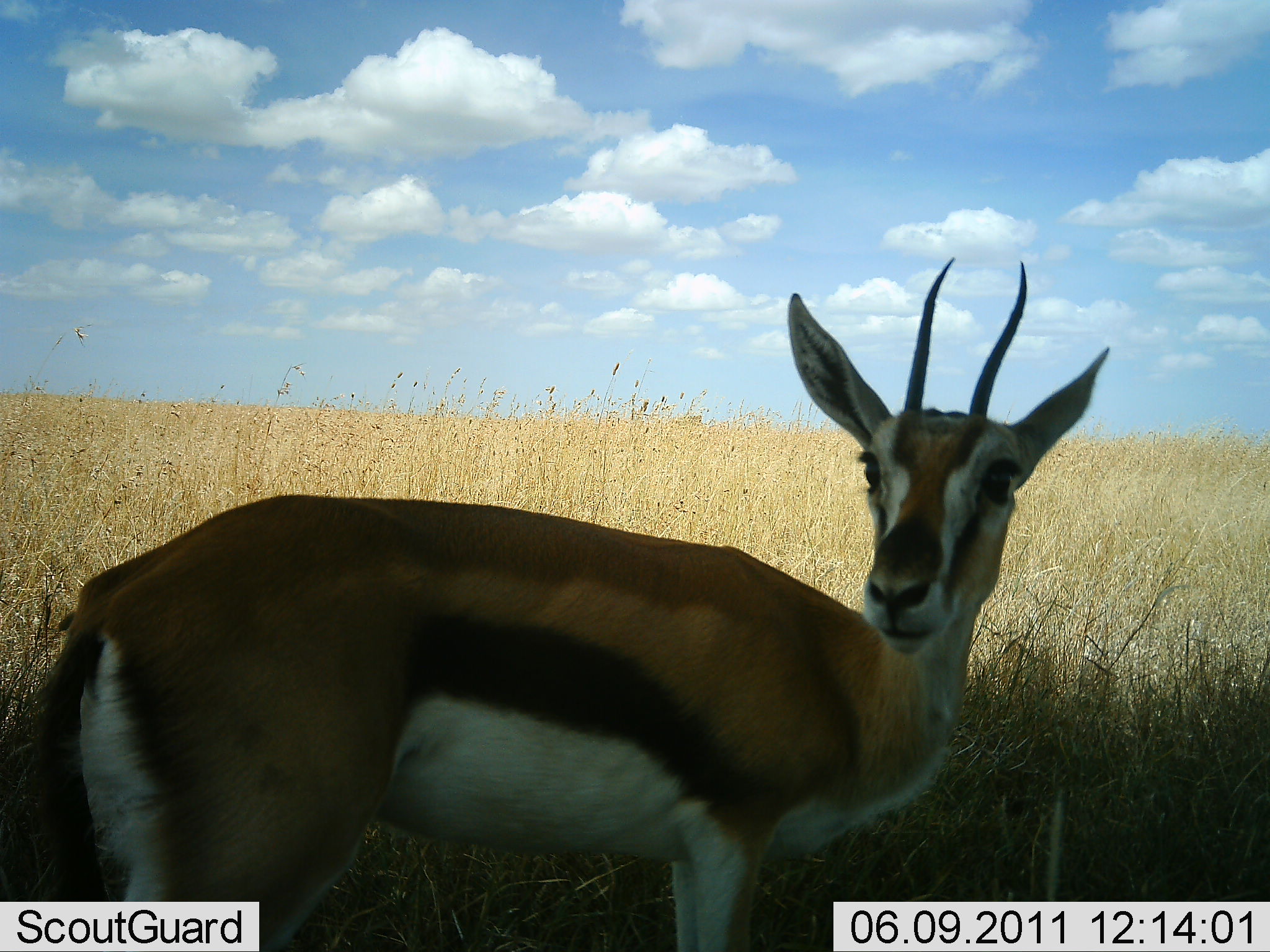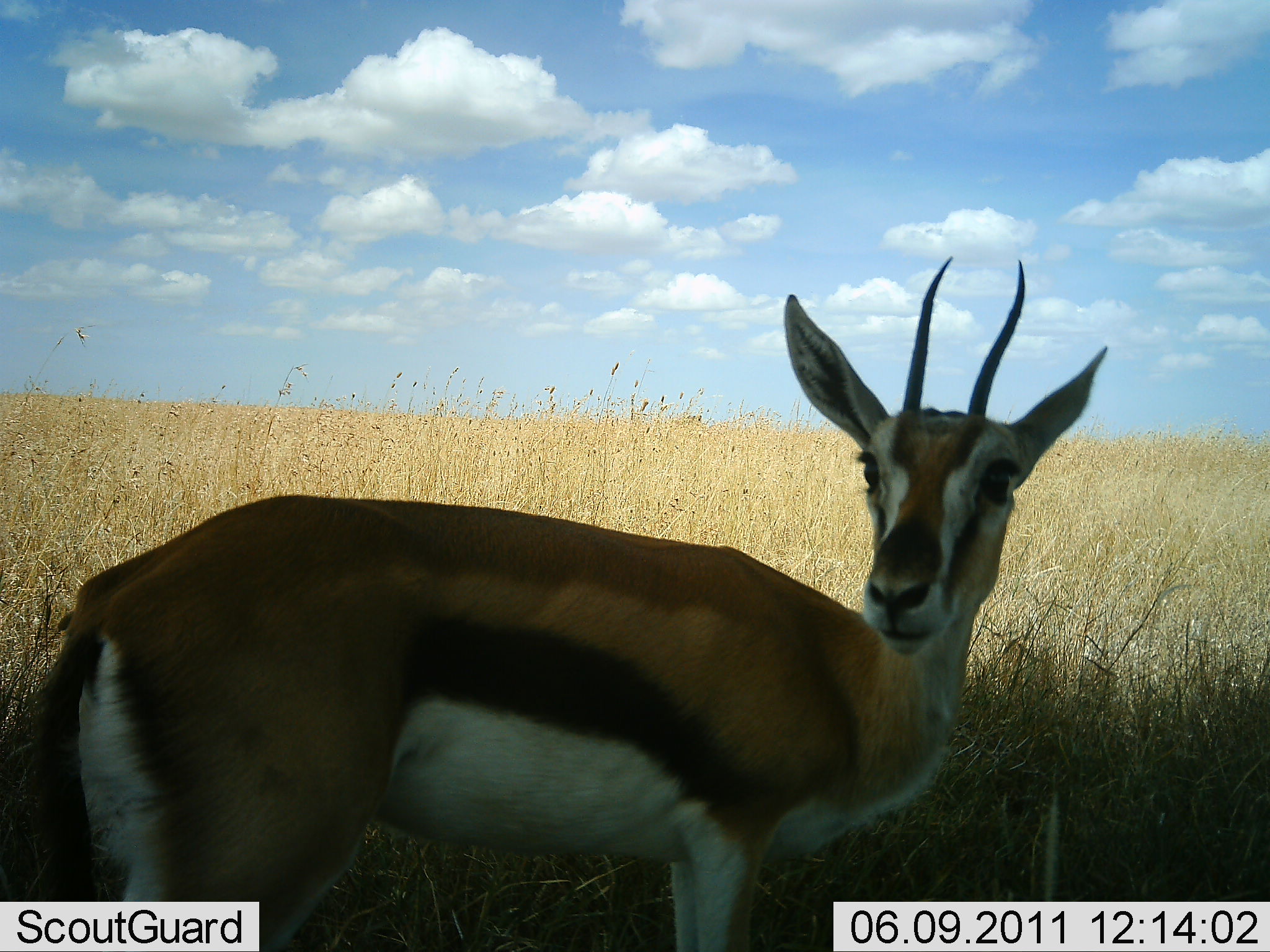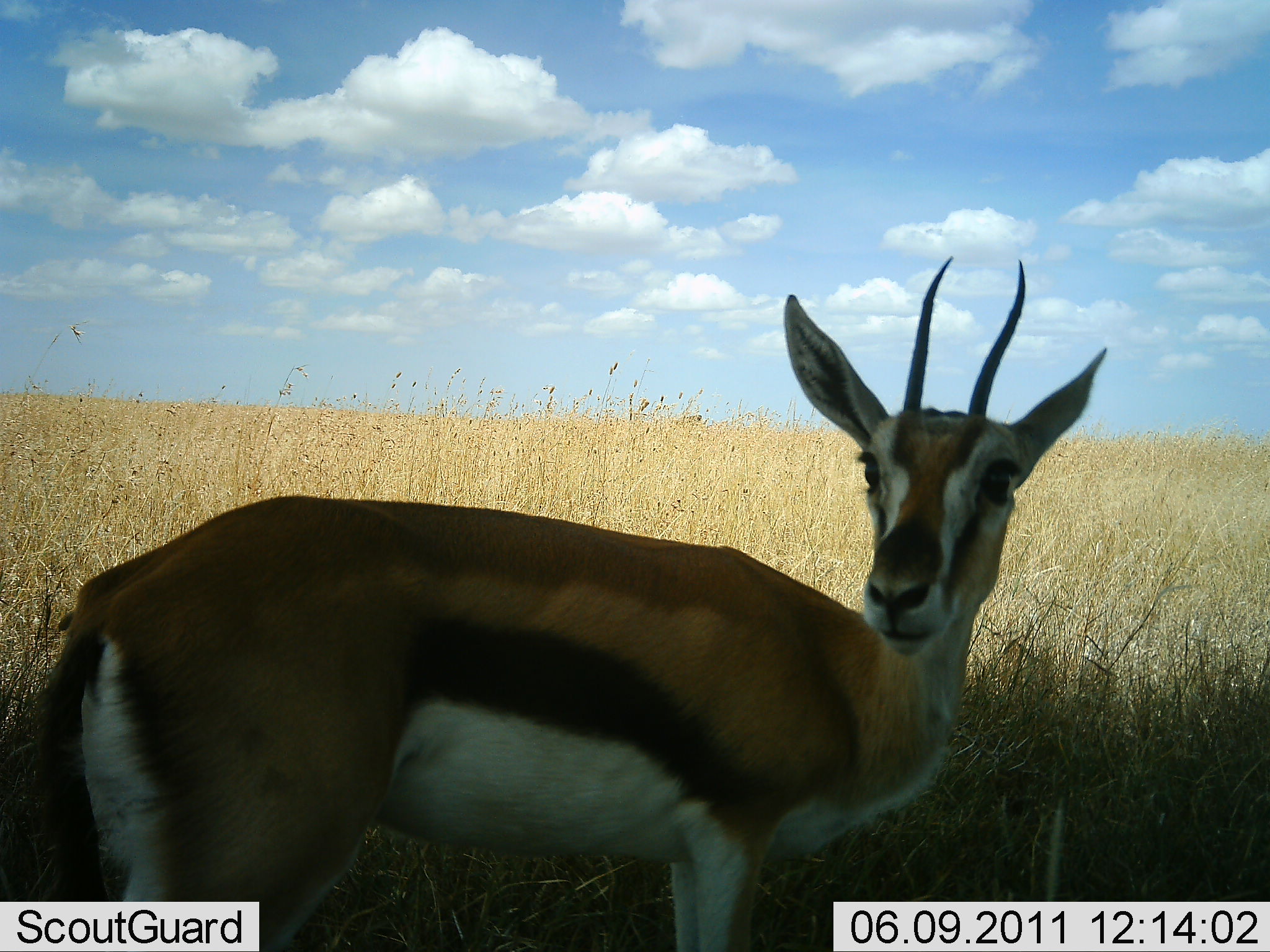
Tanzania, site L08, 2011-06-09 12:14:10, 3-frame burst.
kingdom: Animalia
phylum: Chordata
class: Mammalia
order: Artiodactyla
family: Bovidae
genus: Eudorcas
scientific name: Eudorcas thomsonii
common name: thomson's gazelle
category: gazellethomsons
Gazellethomsons (thomson's gazelle) (Eudorcas thomsonii), count 1. Behavior (volunteer vote fractions): standing 100%, resting 0%, moving 0%, interacting 0%. Young present (vote fraction): 0%. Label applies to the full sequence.